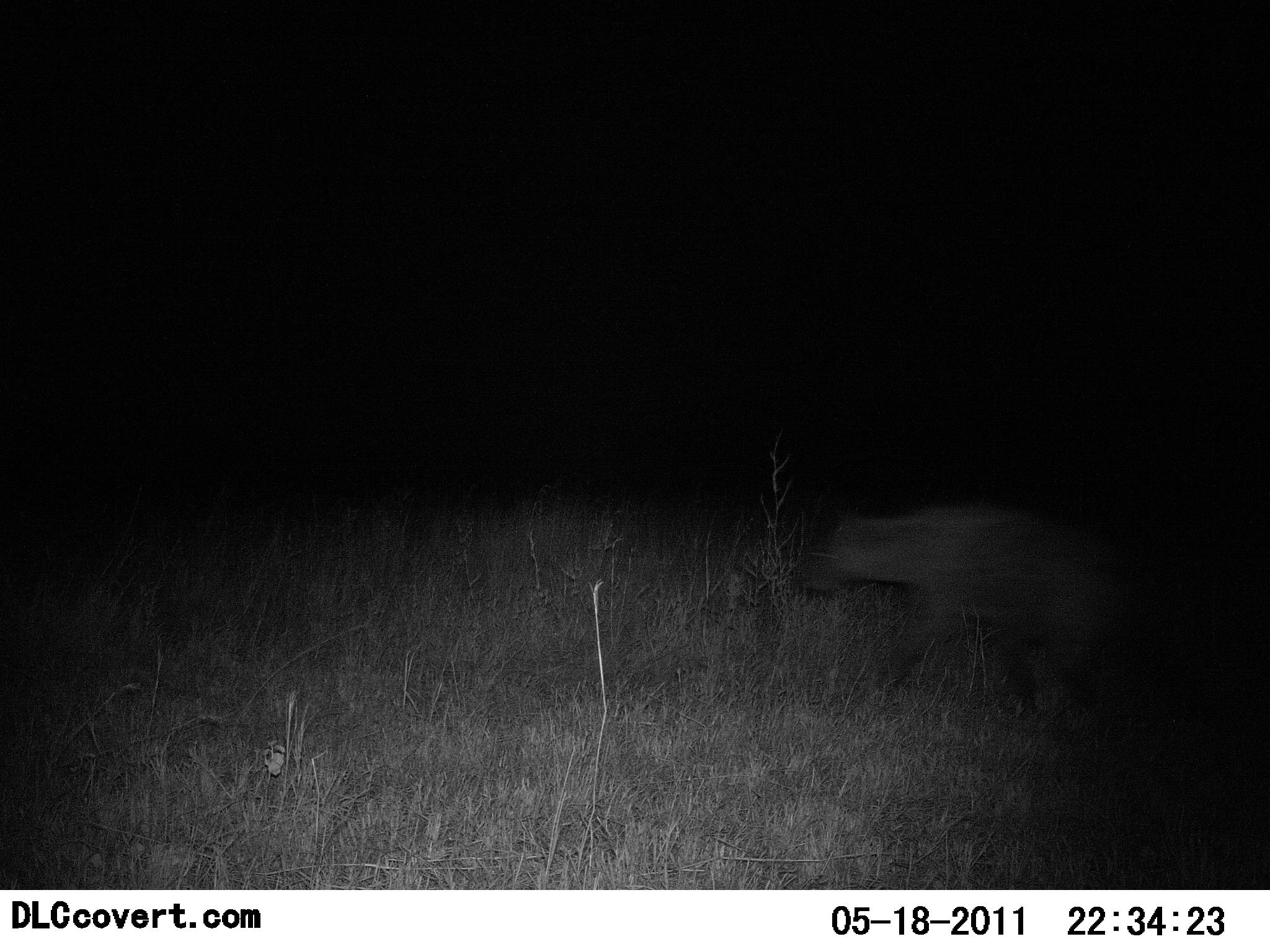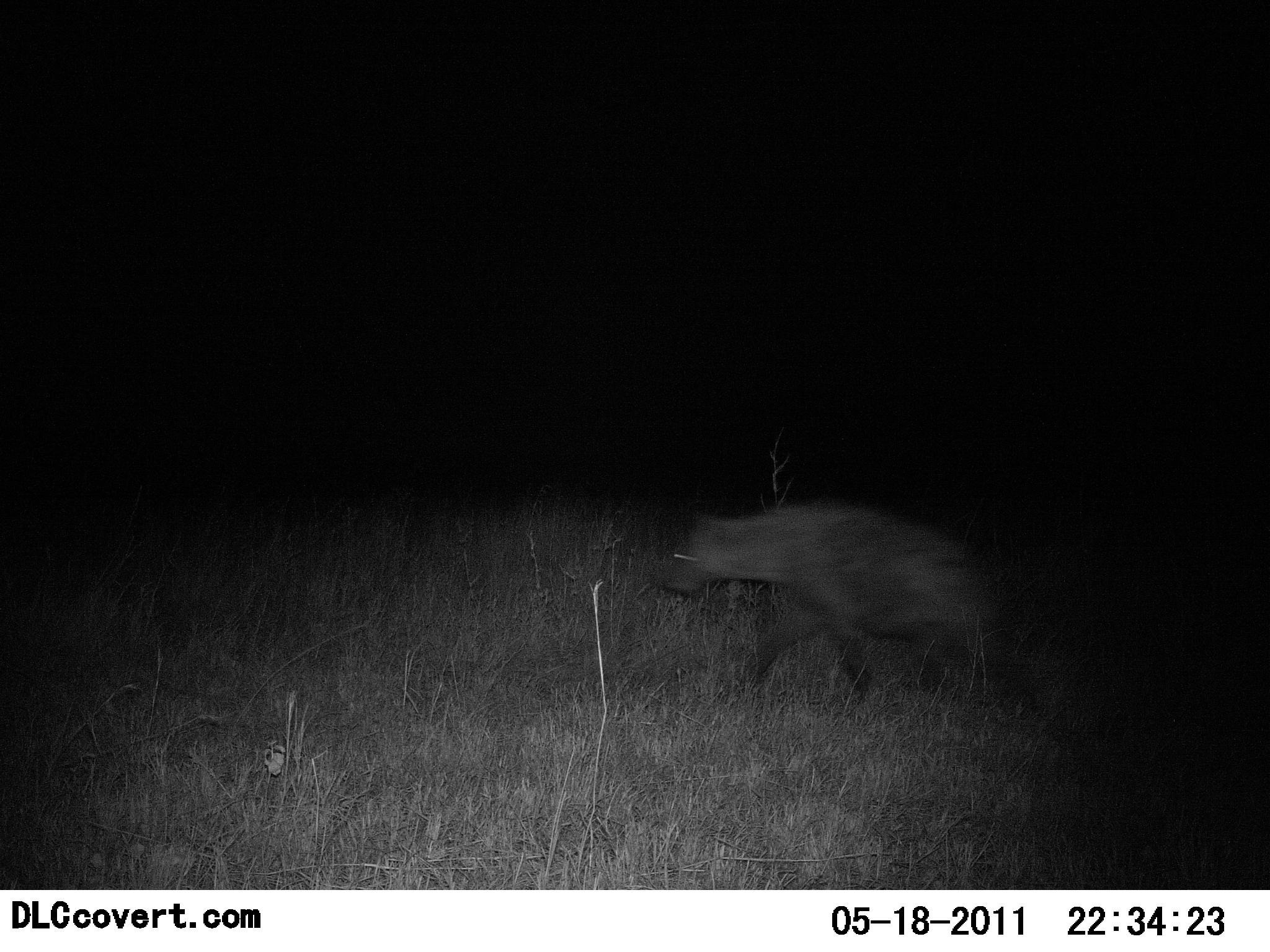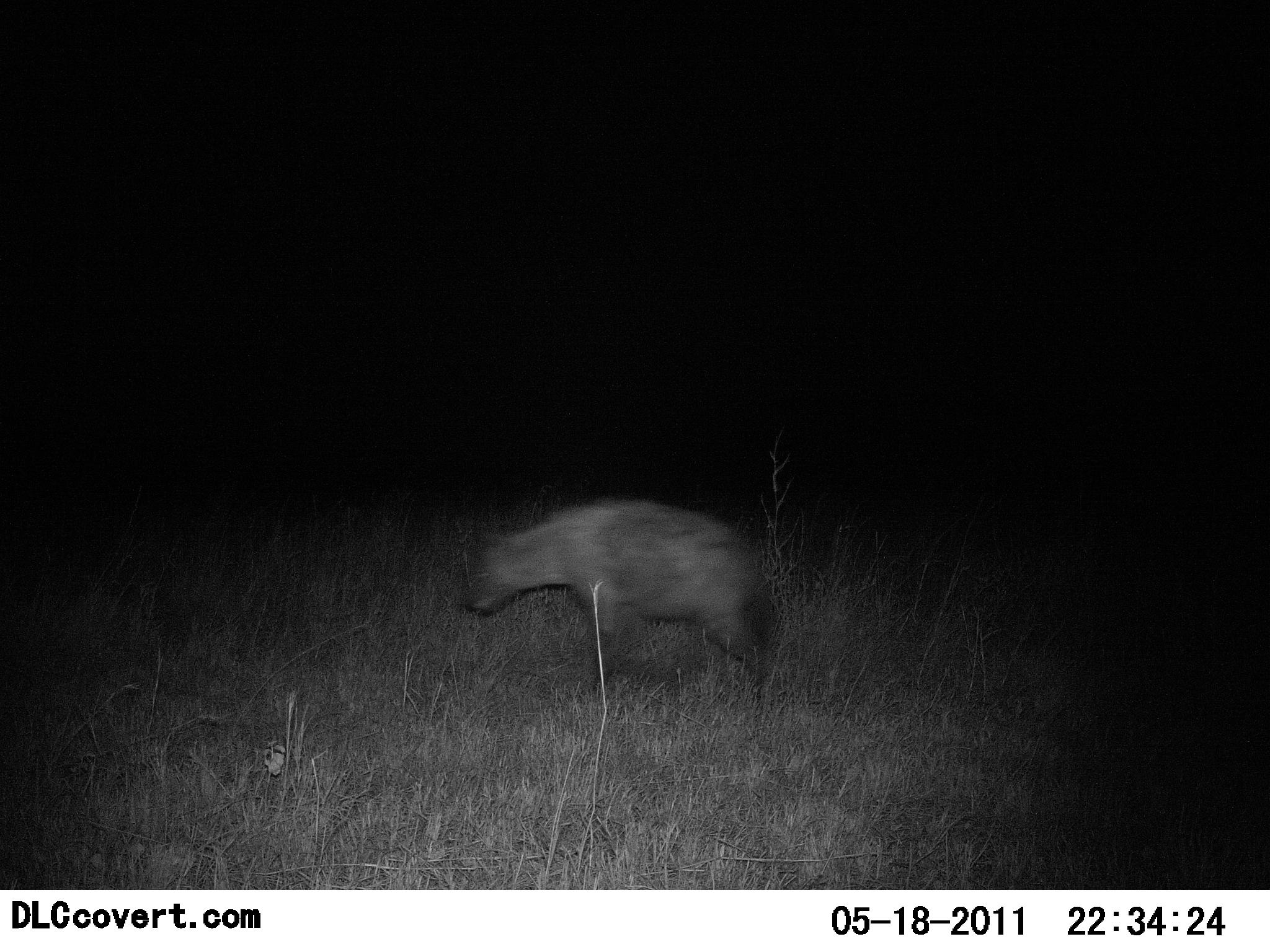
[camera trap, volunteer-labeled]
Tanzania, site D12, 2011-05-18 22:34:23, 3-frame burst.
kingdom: Animalia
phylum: Chordata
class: Mammalia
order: Carnivora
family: Hyaenidae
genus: Crocuta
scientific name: Crocuta crocuta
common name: spotted hyena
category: hyenaspotted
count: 1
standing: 0%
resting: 0%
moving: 100%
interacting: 0%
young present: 0%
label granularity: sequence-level